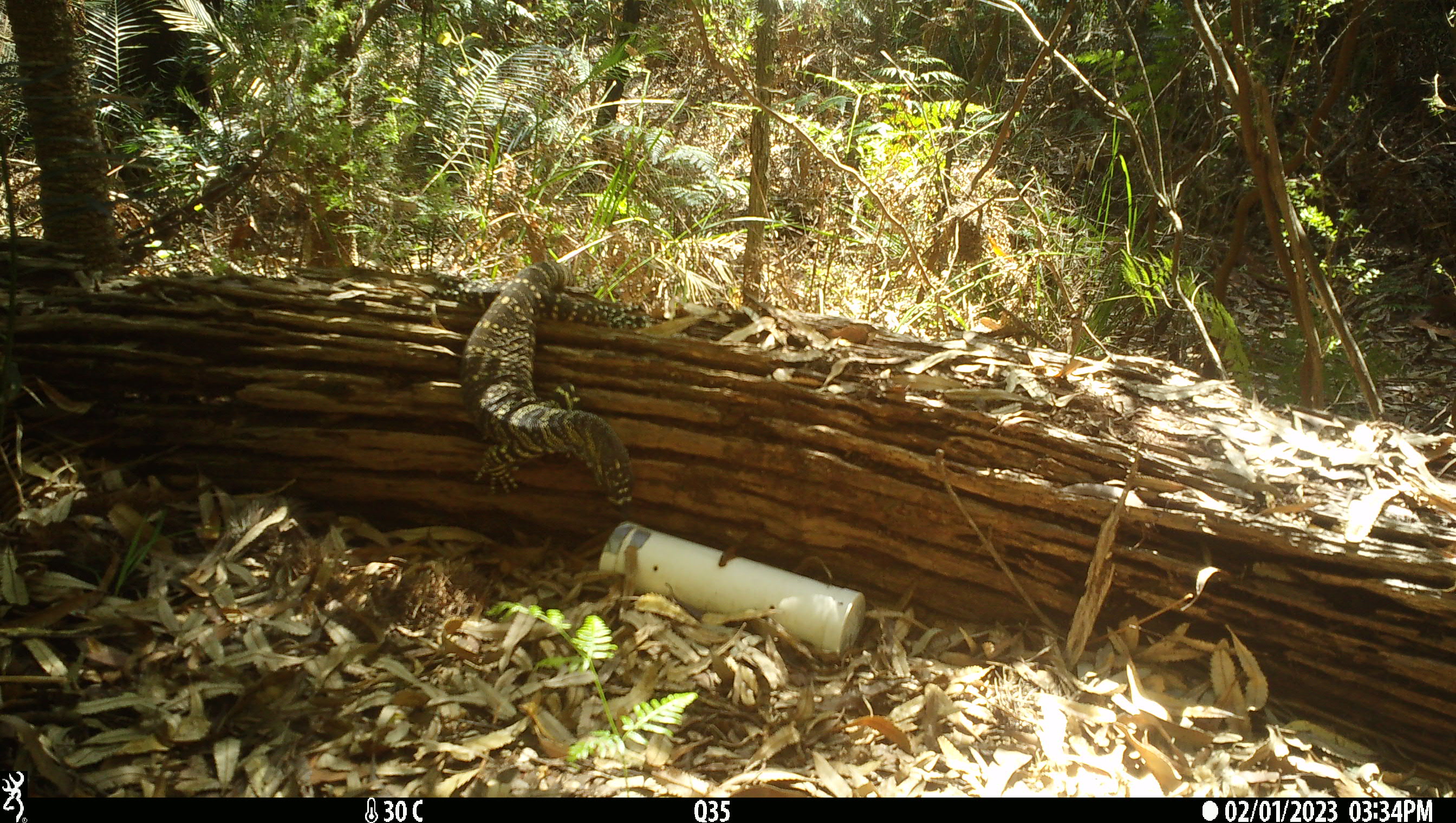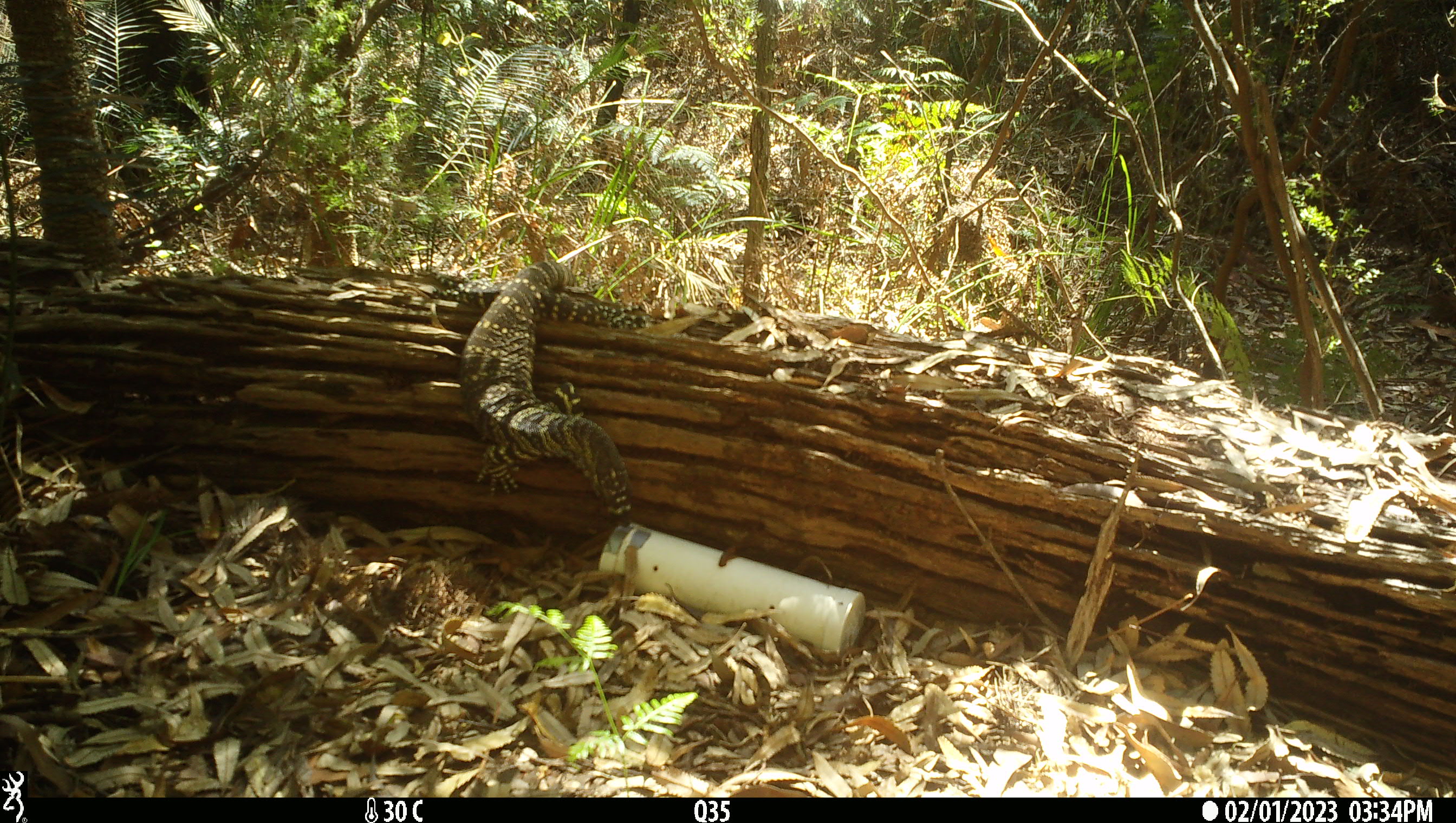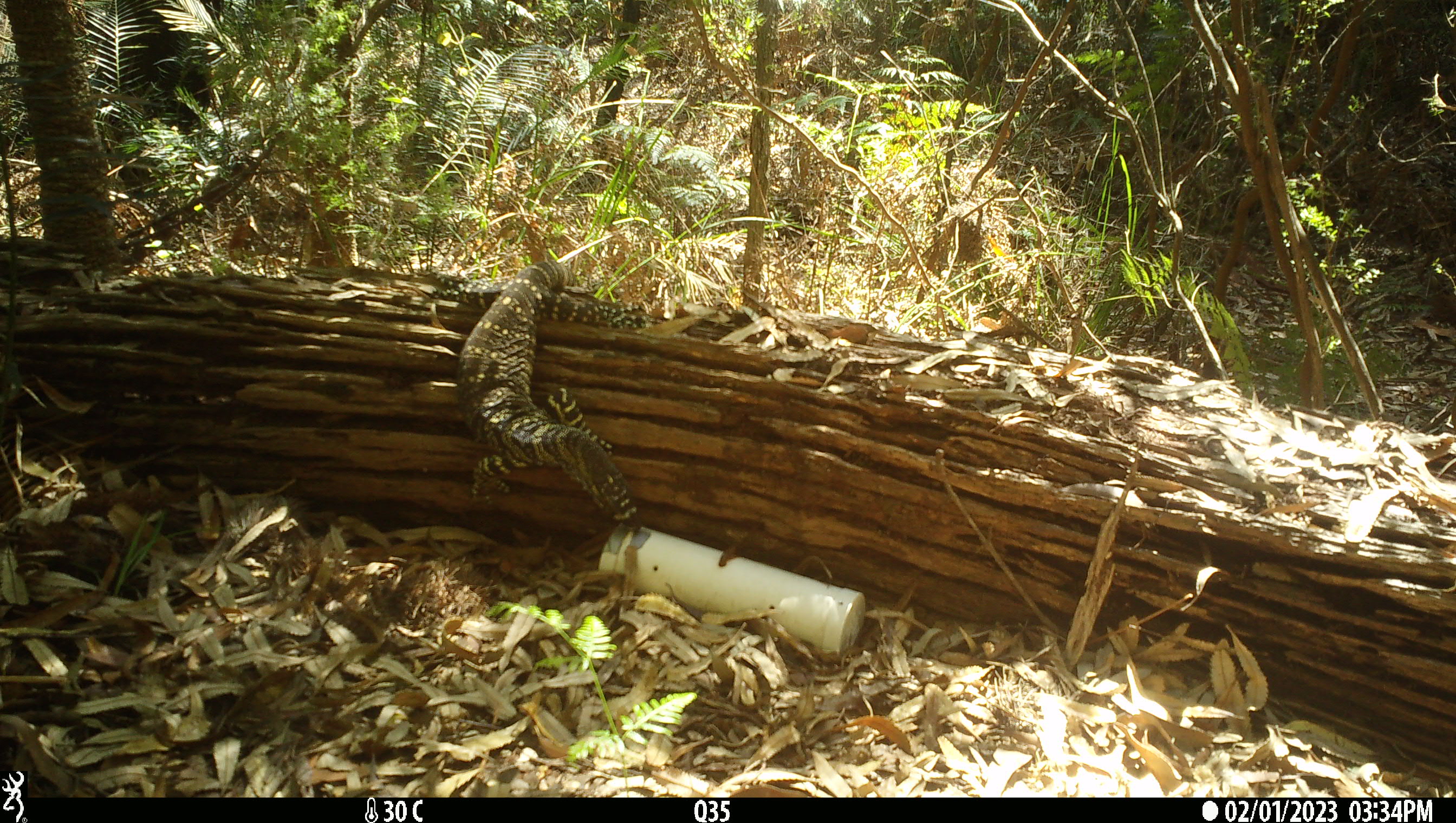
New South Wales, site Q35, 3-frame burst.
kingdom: Animalia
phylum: Chordata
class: Reptilia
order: Squamata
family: Varanidae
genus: Varanus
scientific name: Varanus varius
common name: lace monitor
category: goanna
Goanna (lace monitor) (Varanus varius).